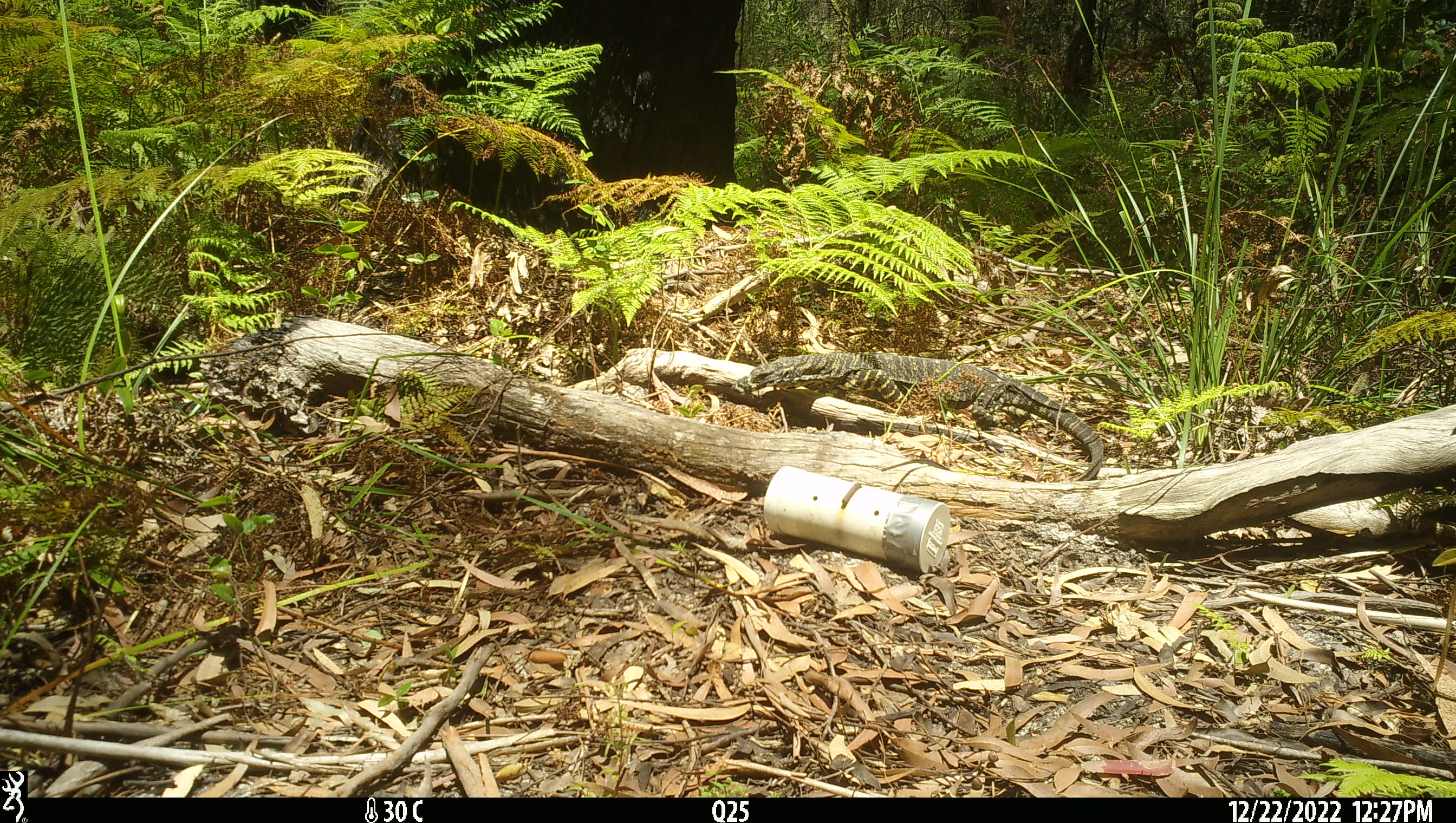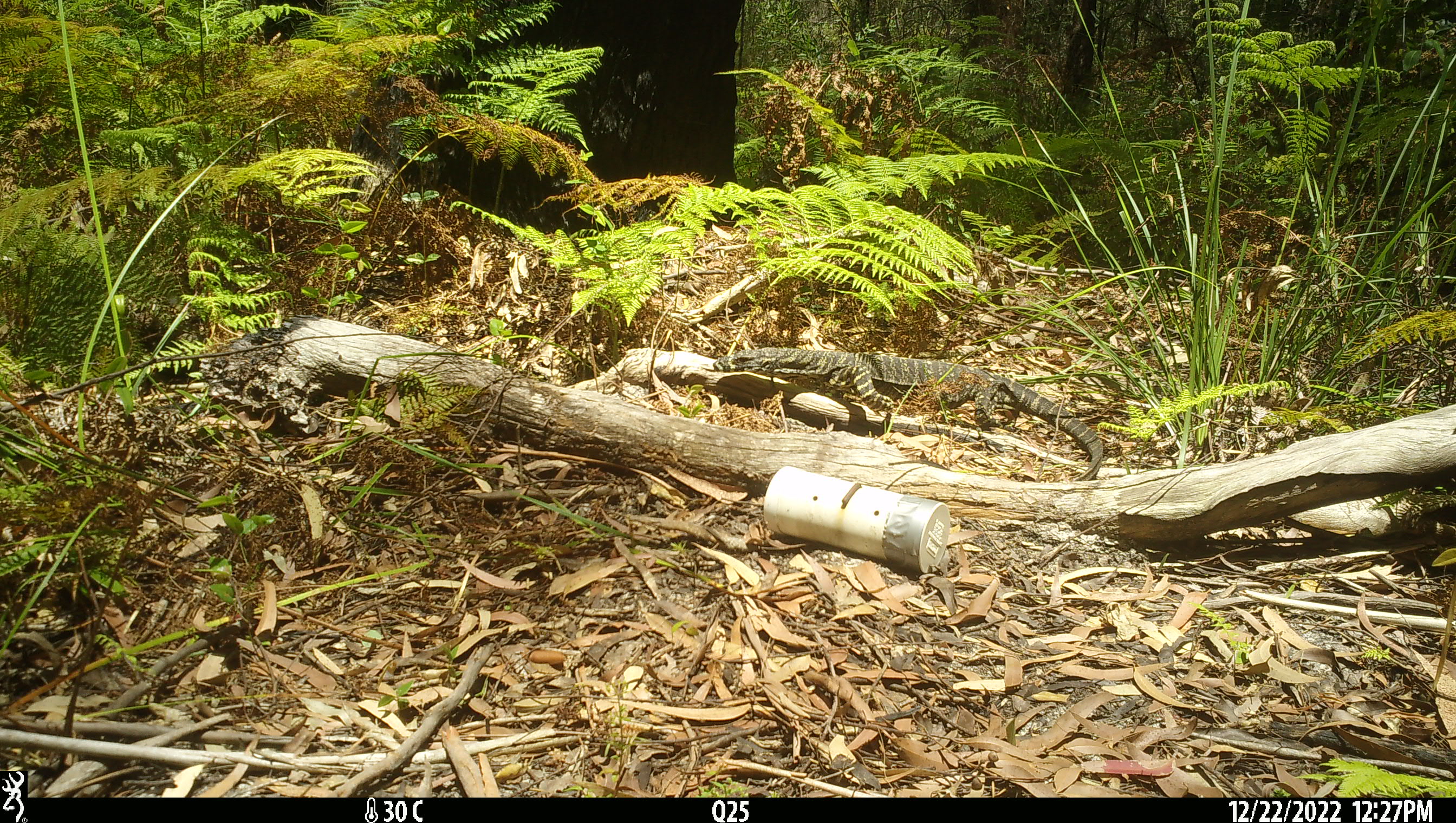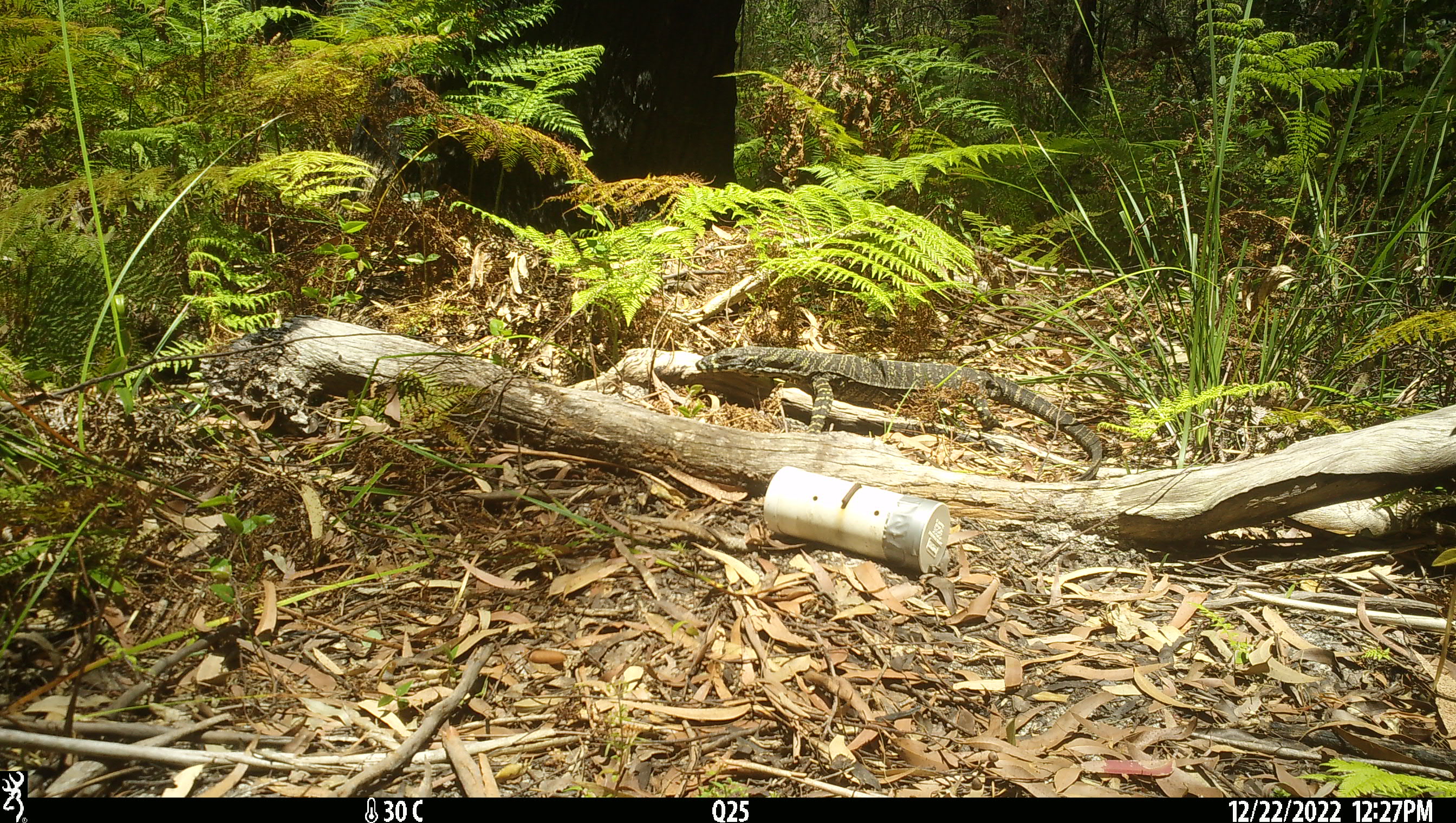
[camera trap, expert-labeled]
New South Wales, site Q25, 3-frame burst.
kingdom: Animalia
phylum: Chordata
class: Reptilia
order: Squamata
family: Varanidae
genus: Varanus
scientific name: Varanus varius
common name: lace monitor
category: goanna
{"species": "goanna (lace monitor) (Varanus varius)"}